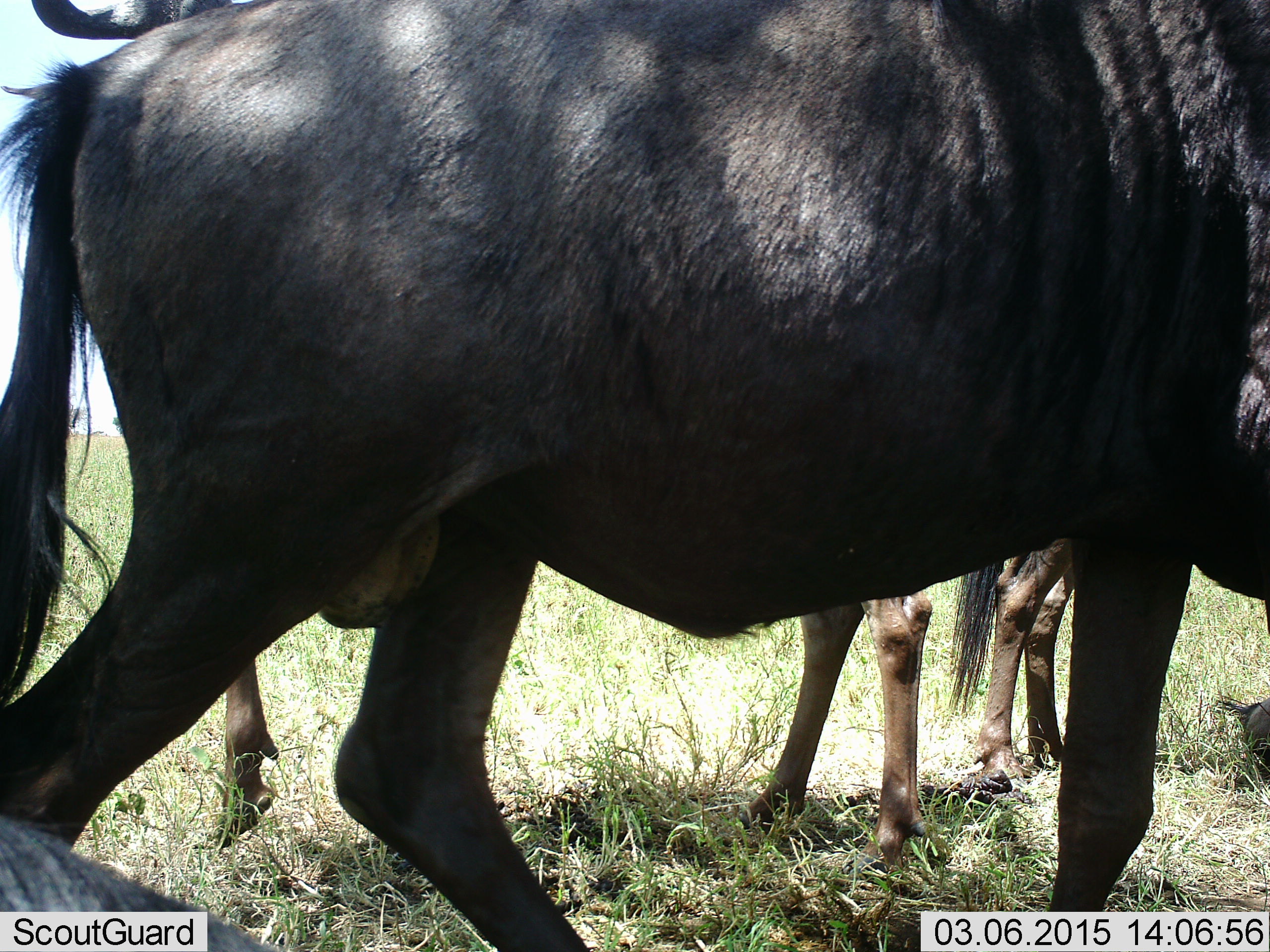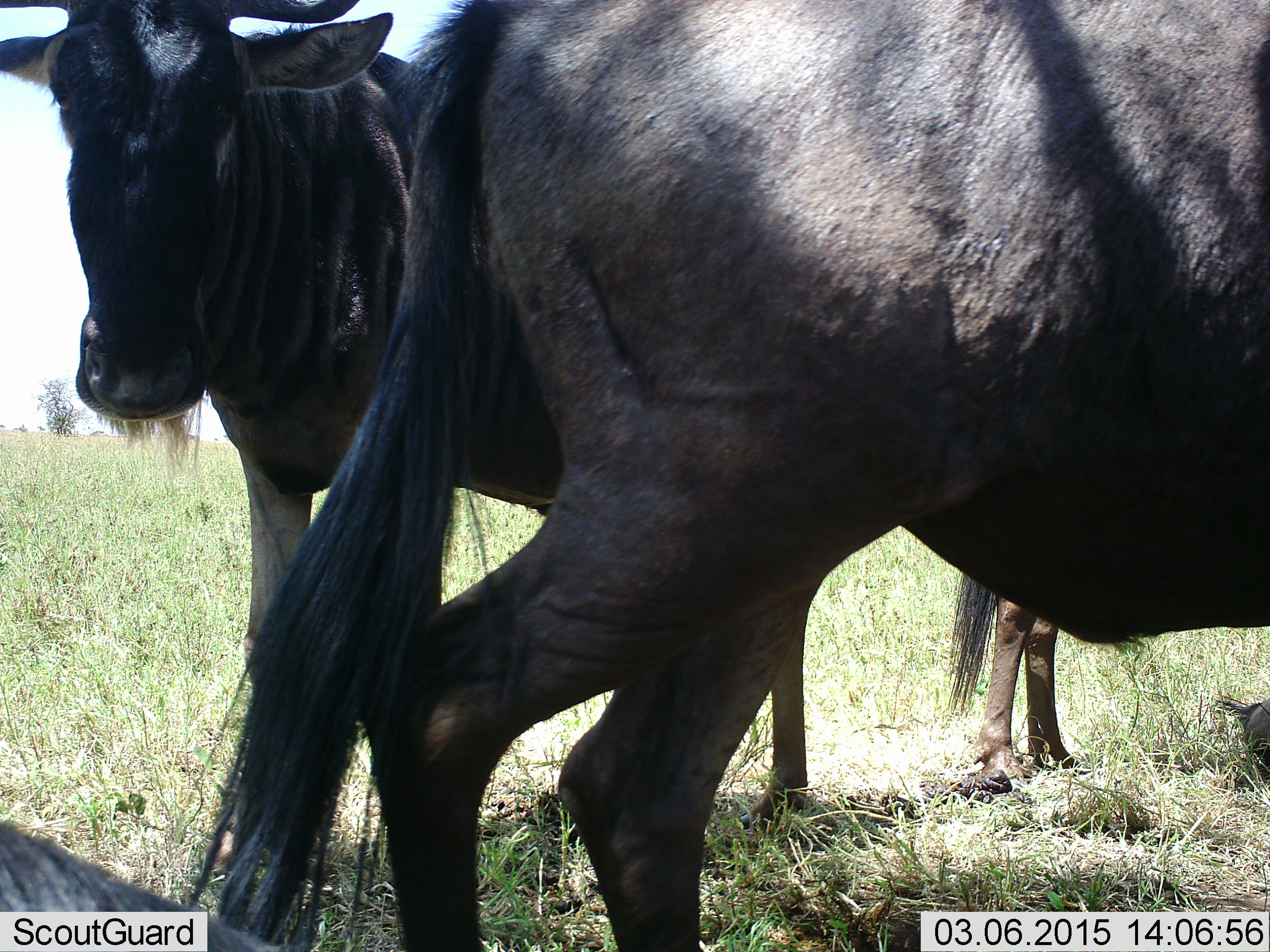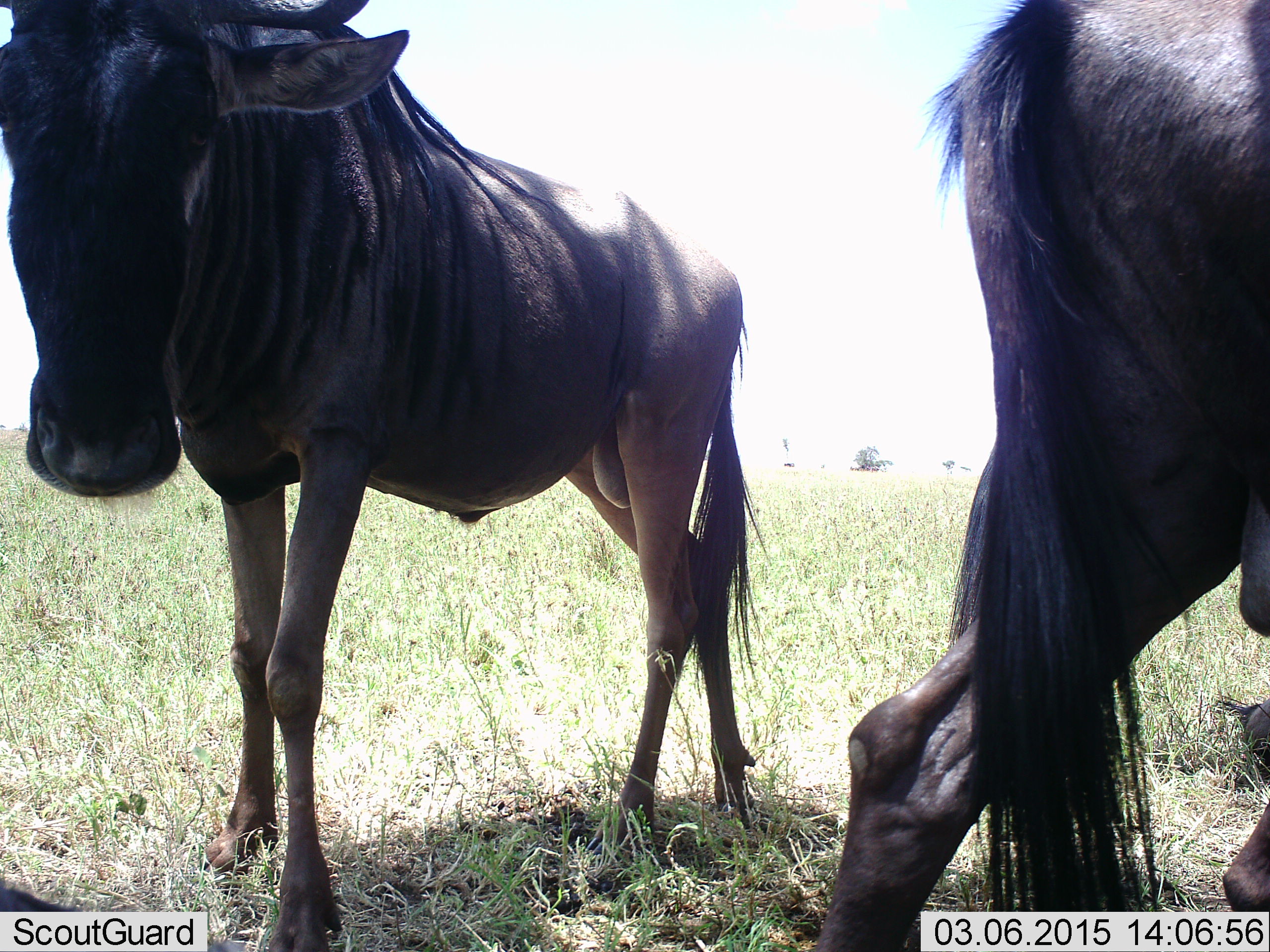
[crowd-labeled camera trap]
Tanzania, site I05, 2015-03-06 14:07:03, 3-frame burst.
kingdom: Animalia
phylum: Chordata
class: Mammalia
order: Artiodactyla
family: Bovidae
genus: Connochaetes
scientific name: Connochaetes taurinus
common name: blue wildebeest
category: wildebeest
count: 4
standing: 70%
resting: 30%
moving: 60%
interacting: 0%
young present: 0%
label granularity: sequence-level